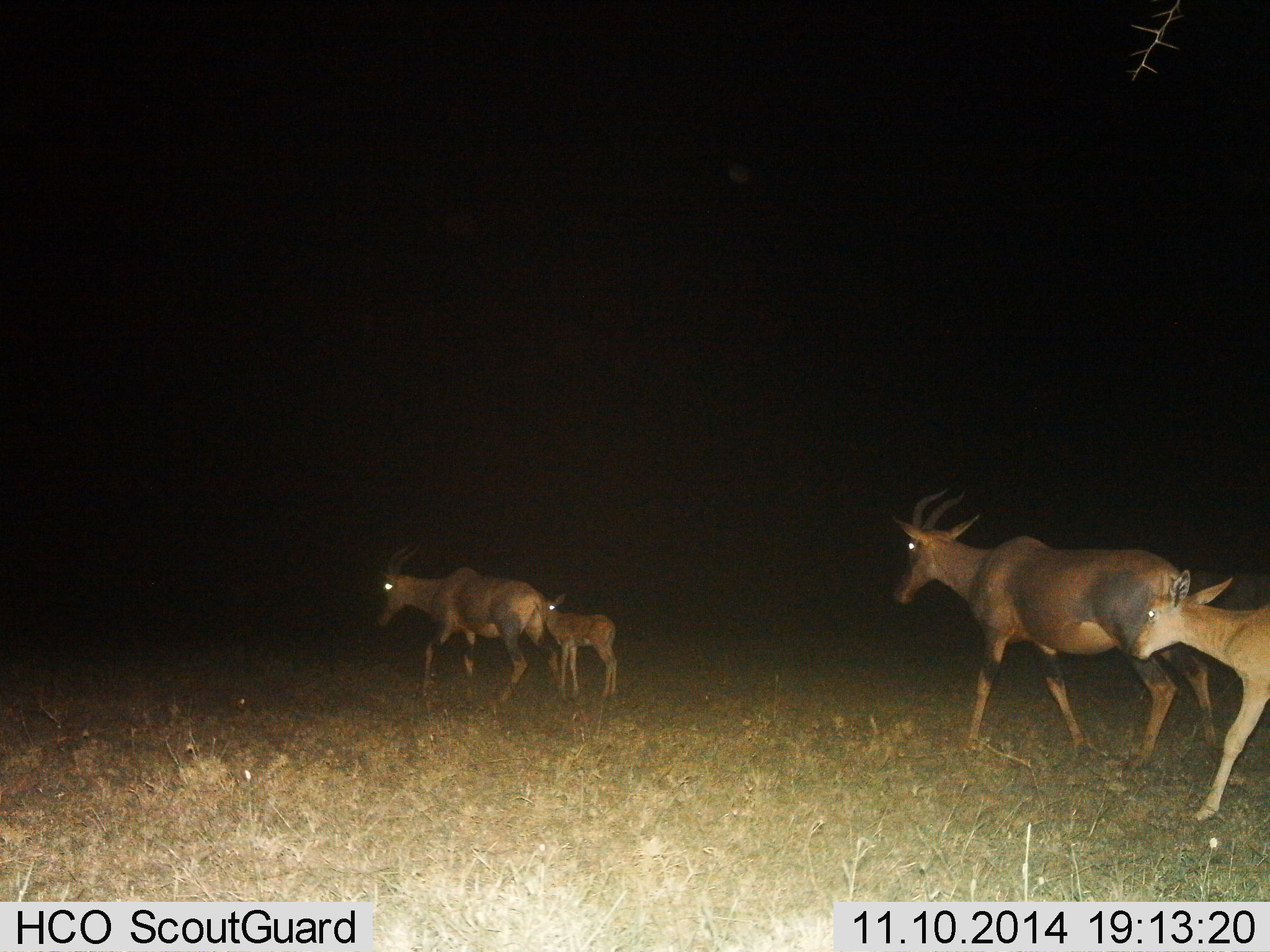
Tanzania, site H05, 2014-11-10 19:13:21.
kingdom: Animalia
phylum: Chordata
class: Mammalia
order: Artiodactyla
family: Bovidae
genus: Damaliscus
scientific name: Damaliscus lunatus jimela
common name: topi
Topi (Damaliscus lunatus jimela), count 4. Behavior (volunteer vote fractions): standing 20%, resting 0%, moving 90%, interacting 0%. Young present (vote fraction): 100%. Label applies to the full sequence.